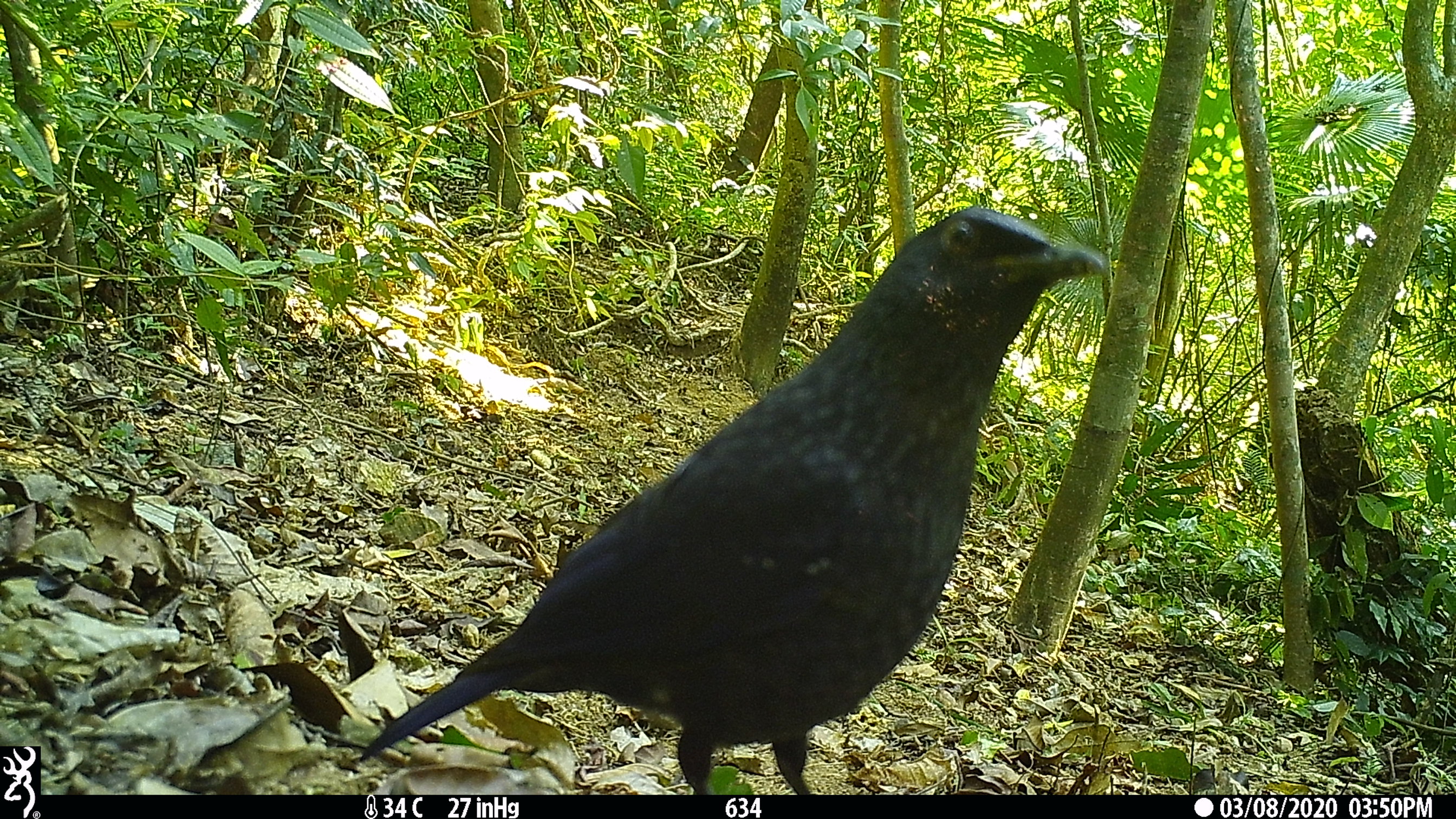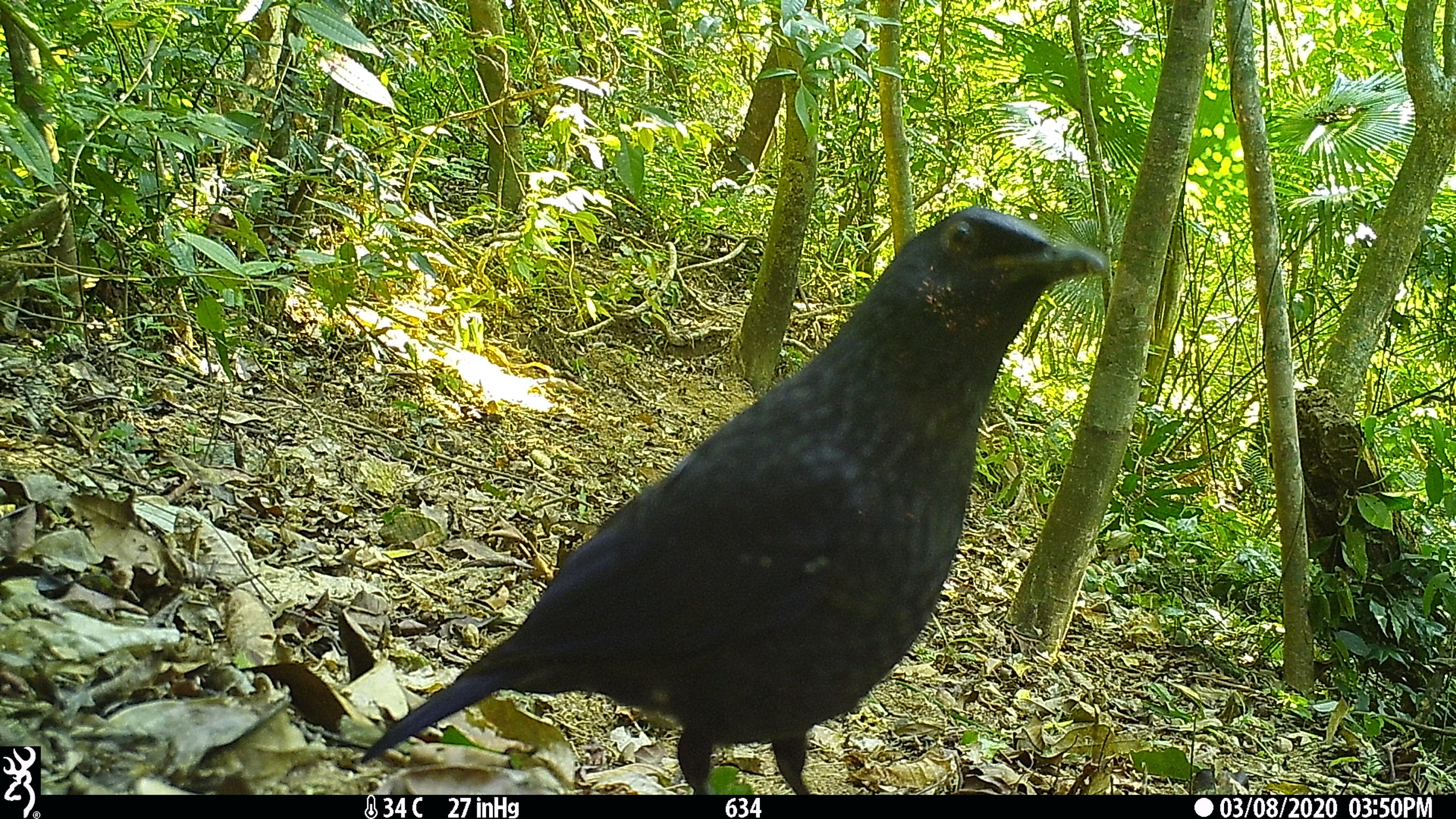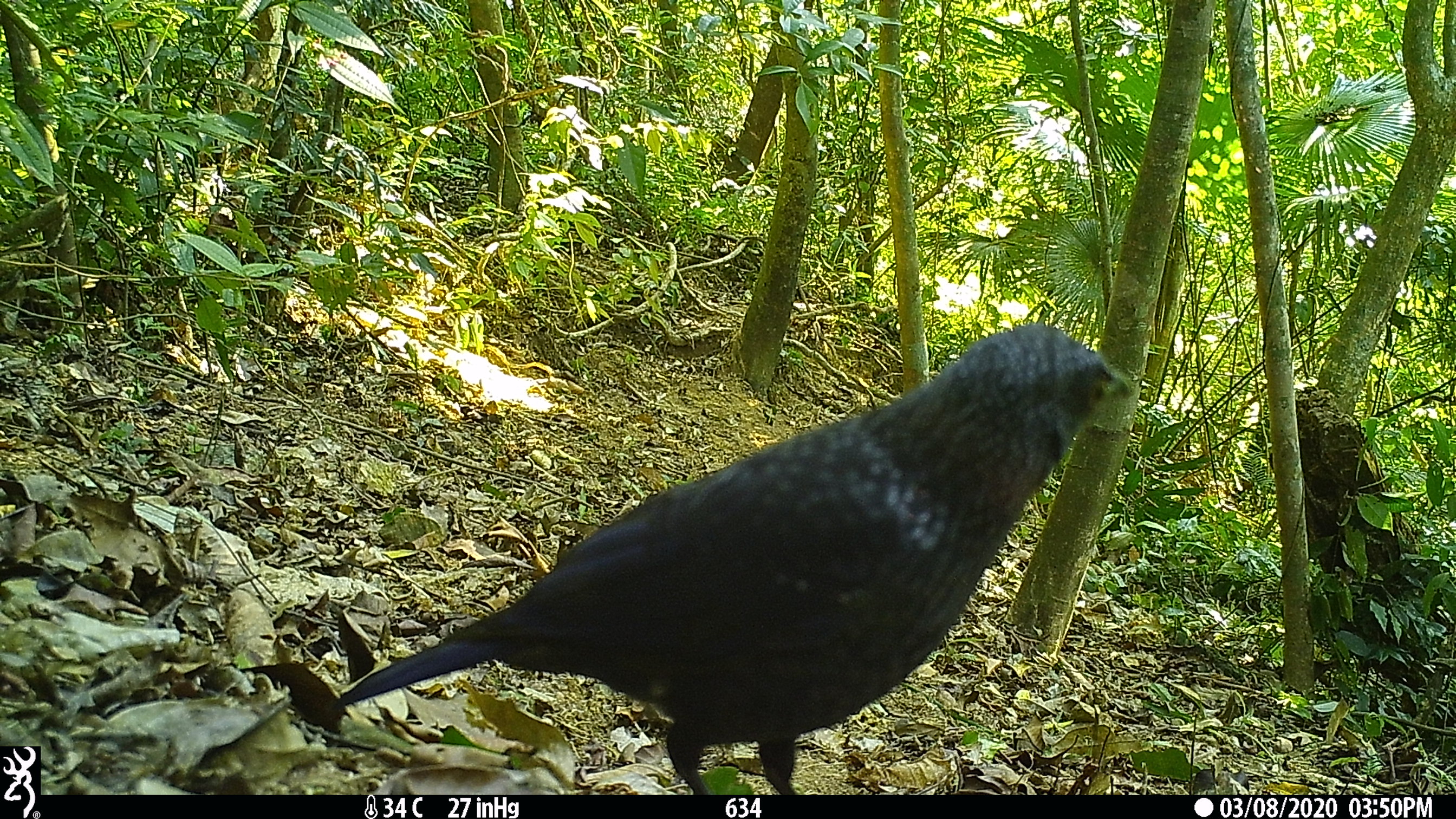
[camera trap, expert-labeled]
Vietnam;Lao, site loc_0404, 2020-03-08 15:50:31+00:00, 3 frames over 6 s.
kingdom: Animalia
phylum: Chordata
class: Aves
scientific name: Aves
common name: bird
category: unidentified bird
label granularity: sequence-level